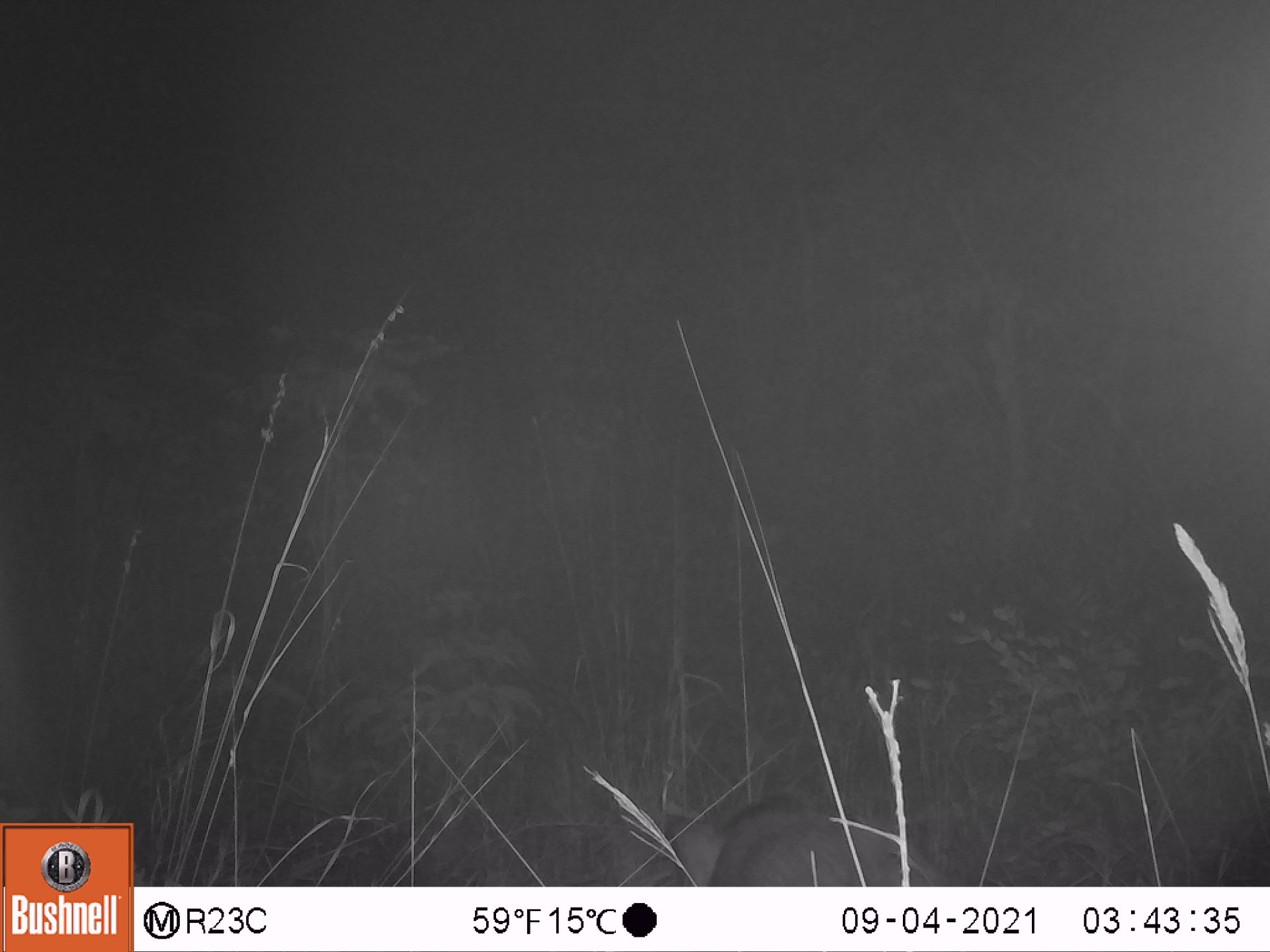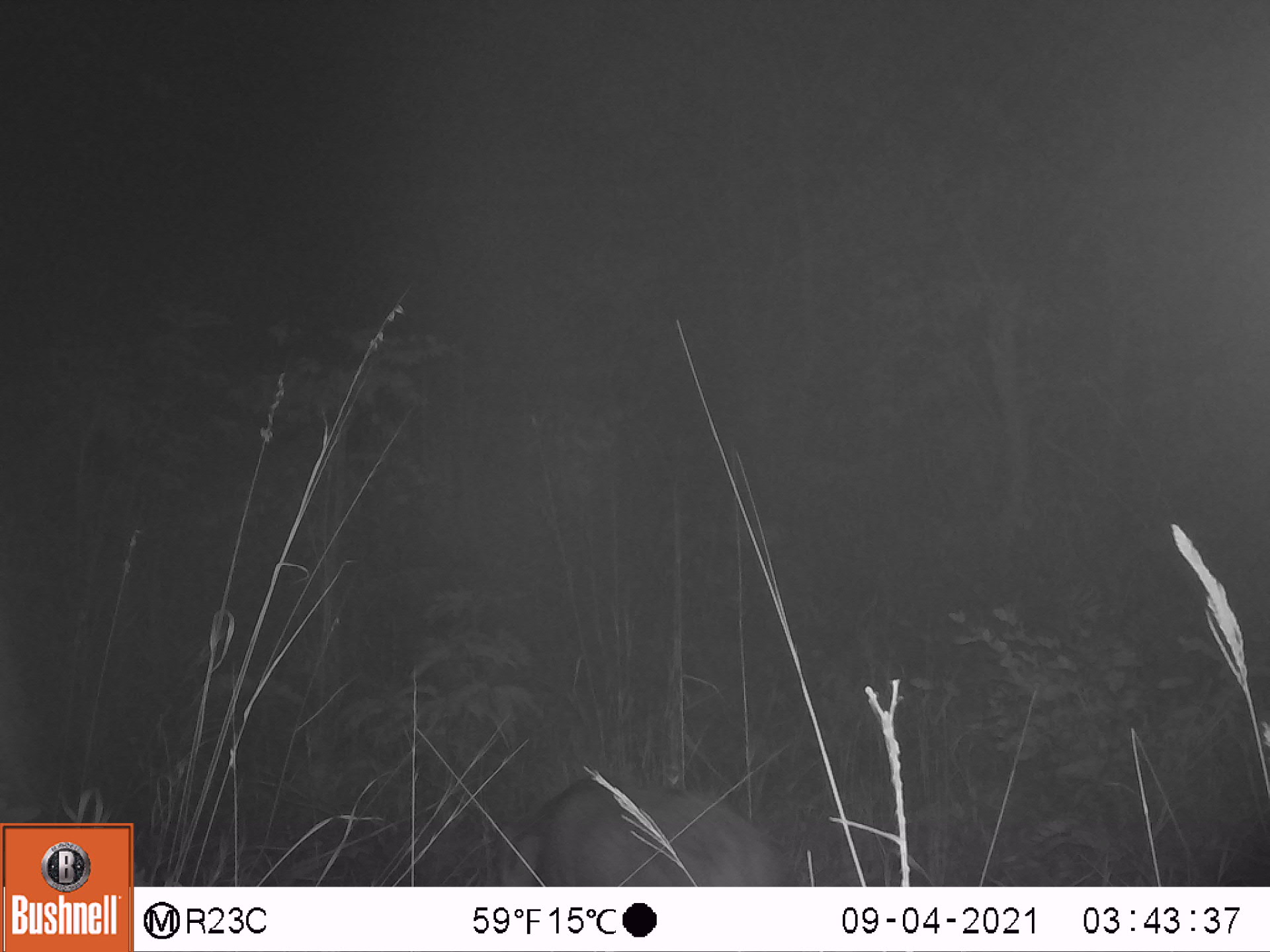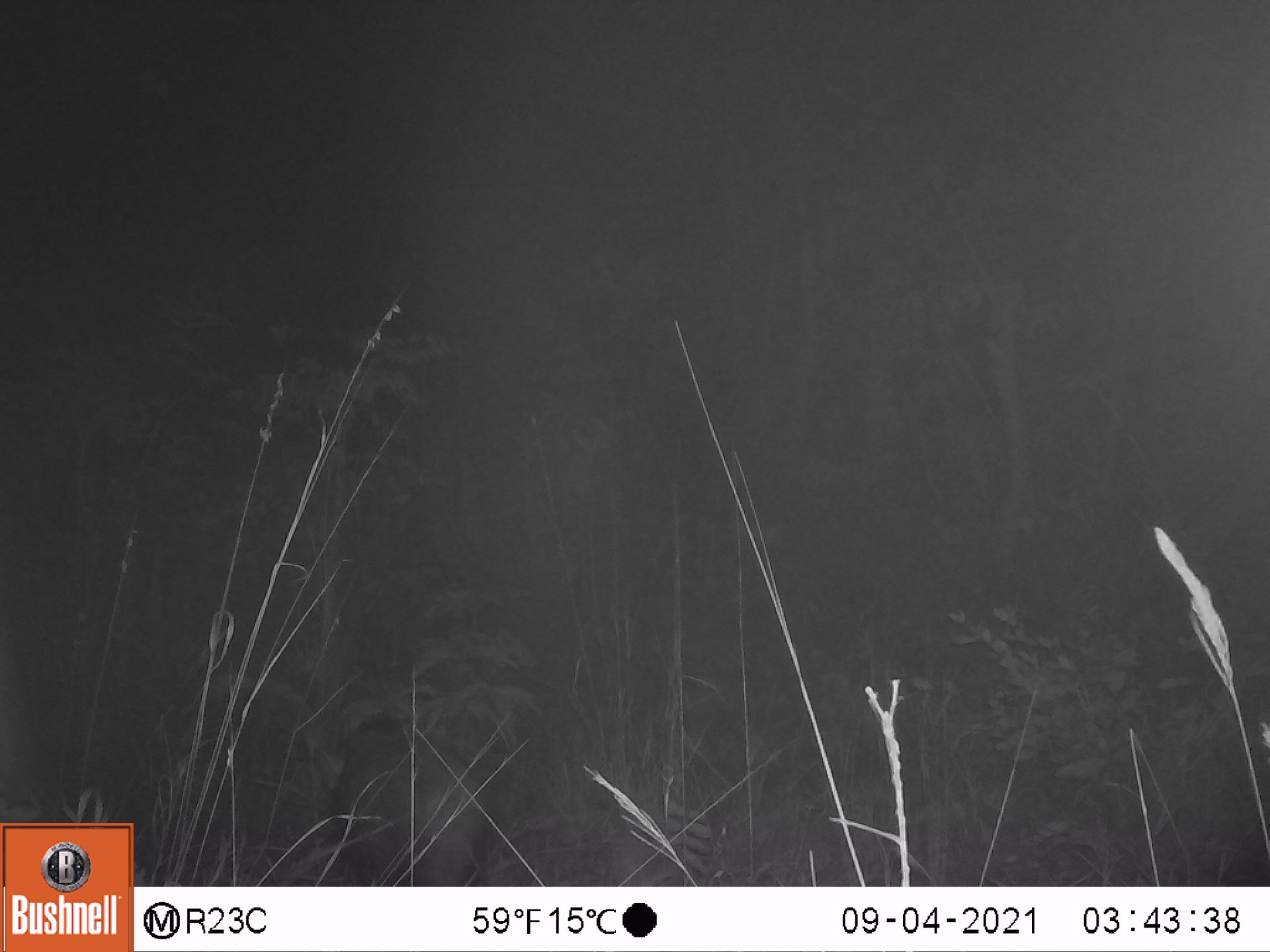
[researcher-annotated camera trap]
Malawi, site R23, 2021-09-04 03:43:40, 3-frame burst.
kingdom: Animalia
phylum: Chordata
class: Mammalia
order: Artiodactyla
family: Suidae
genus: Potamochoerus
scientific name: Potamochoerus larvatus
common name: bushpig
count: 1